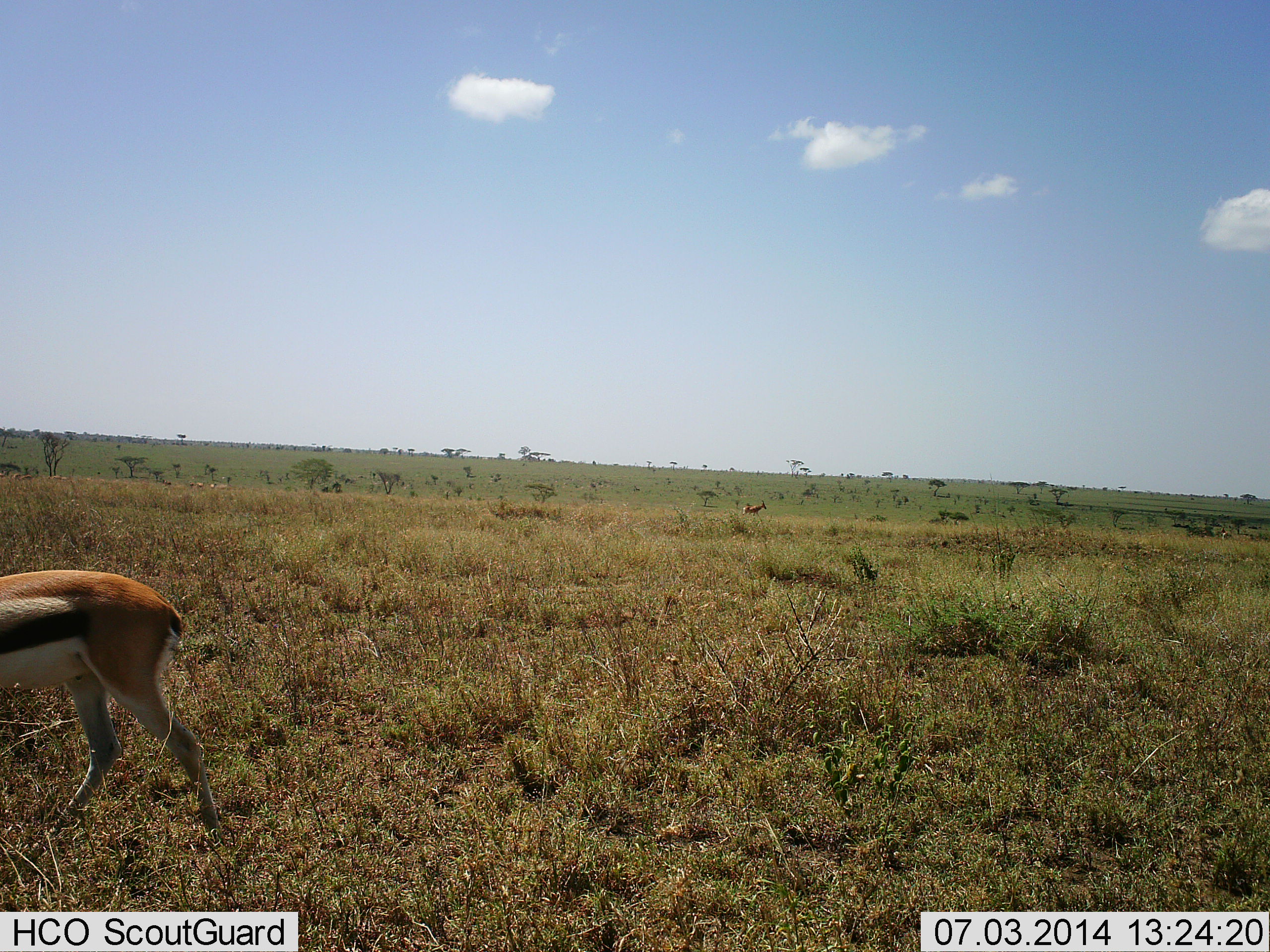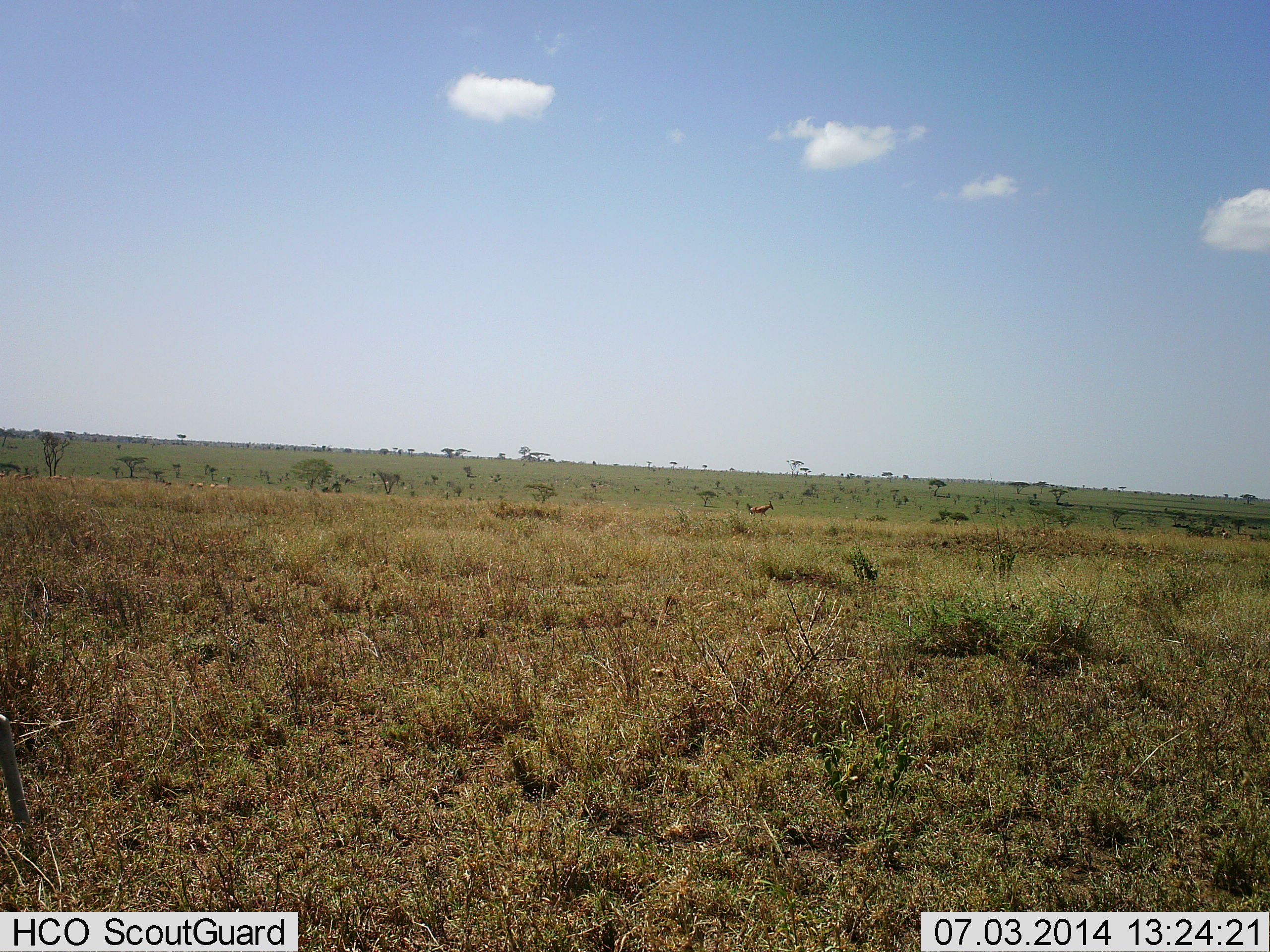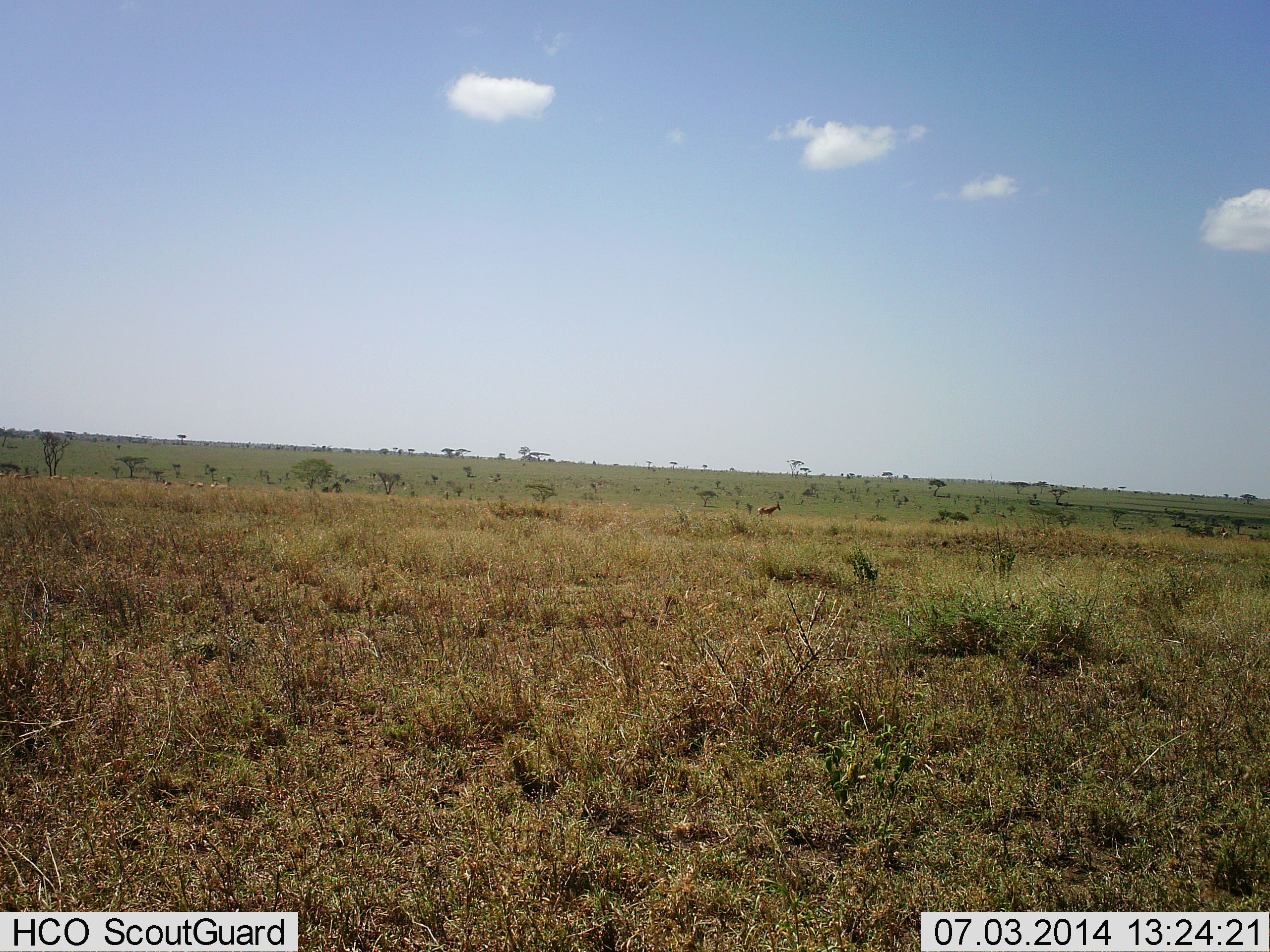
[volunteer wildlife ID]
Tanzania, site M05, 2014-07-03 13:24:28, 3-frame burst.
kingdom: Animalia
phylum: Chordata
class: Mammalia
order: Artiodactyla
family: Bovidae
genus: Eudorcas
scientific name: Eudorcas thomsonii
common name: thomson's gazelle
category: gazellethomsons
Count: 1.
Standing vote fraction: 7%.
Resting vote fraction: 0%.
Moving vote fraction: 93%.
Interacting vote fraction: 0%.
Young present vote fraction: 0%.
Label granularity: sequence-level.